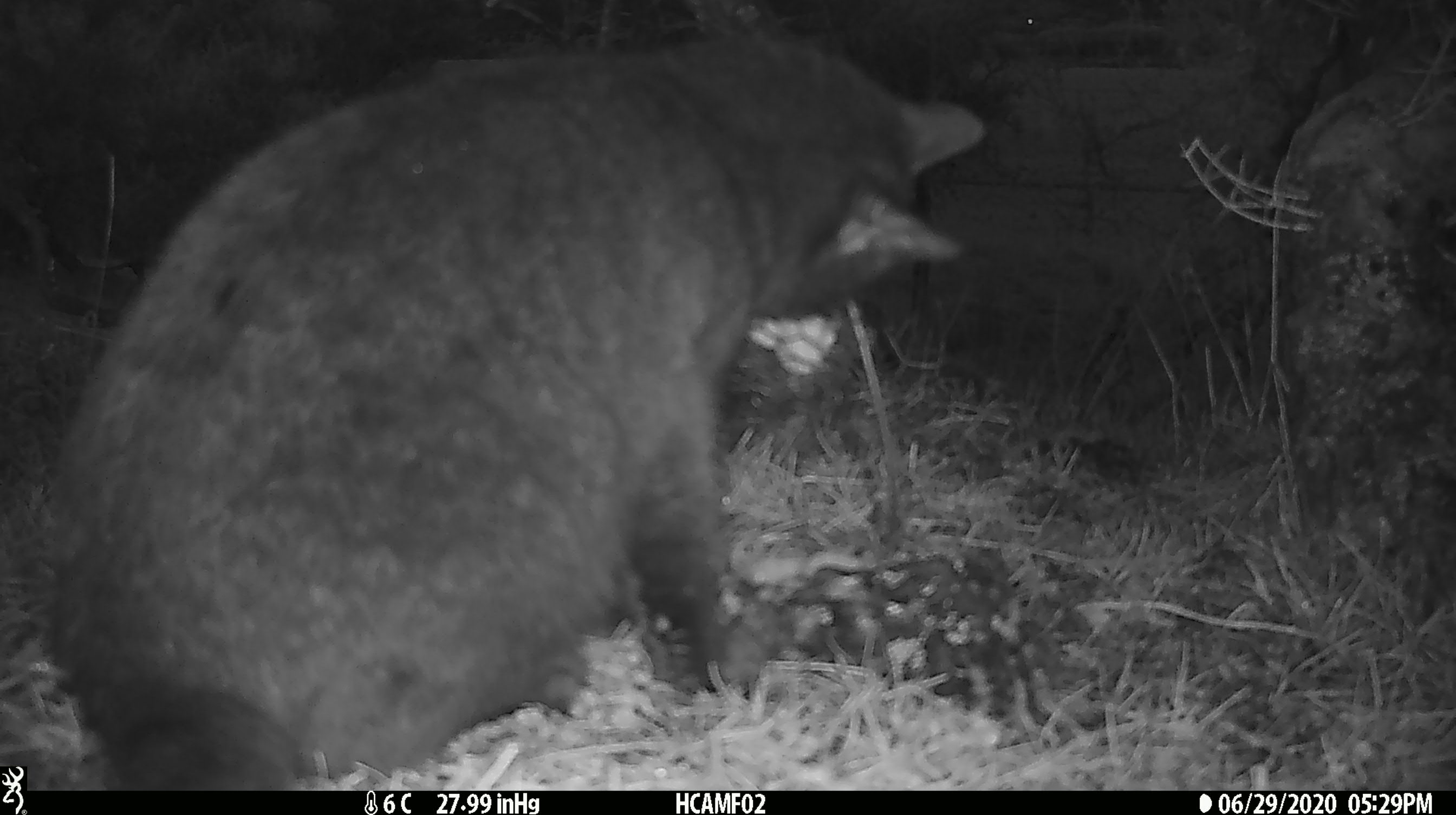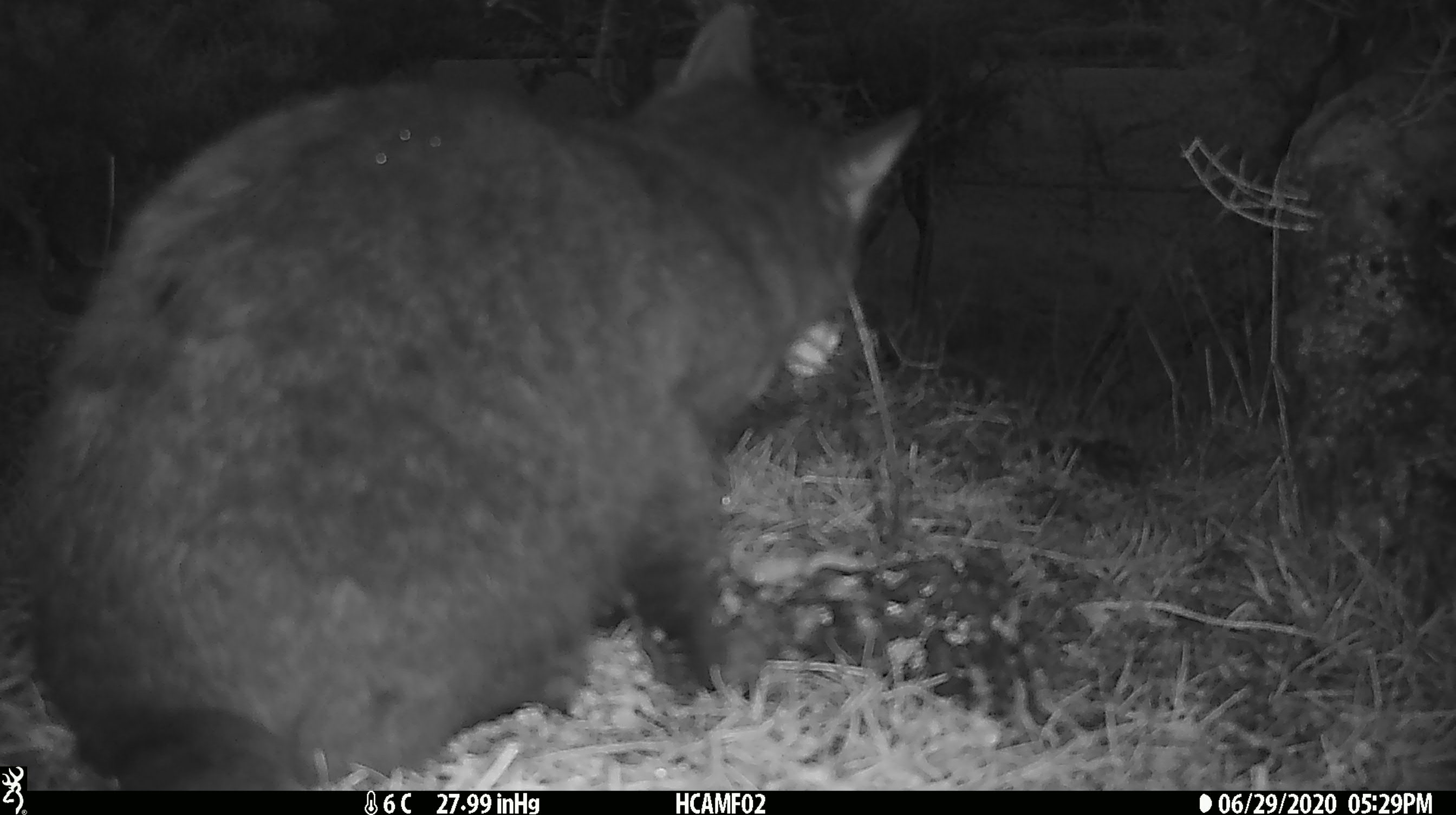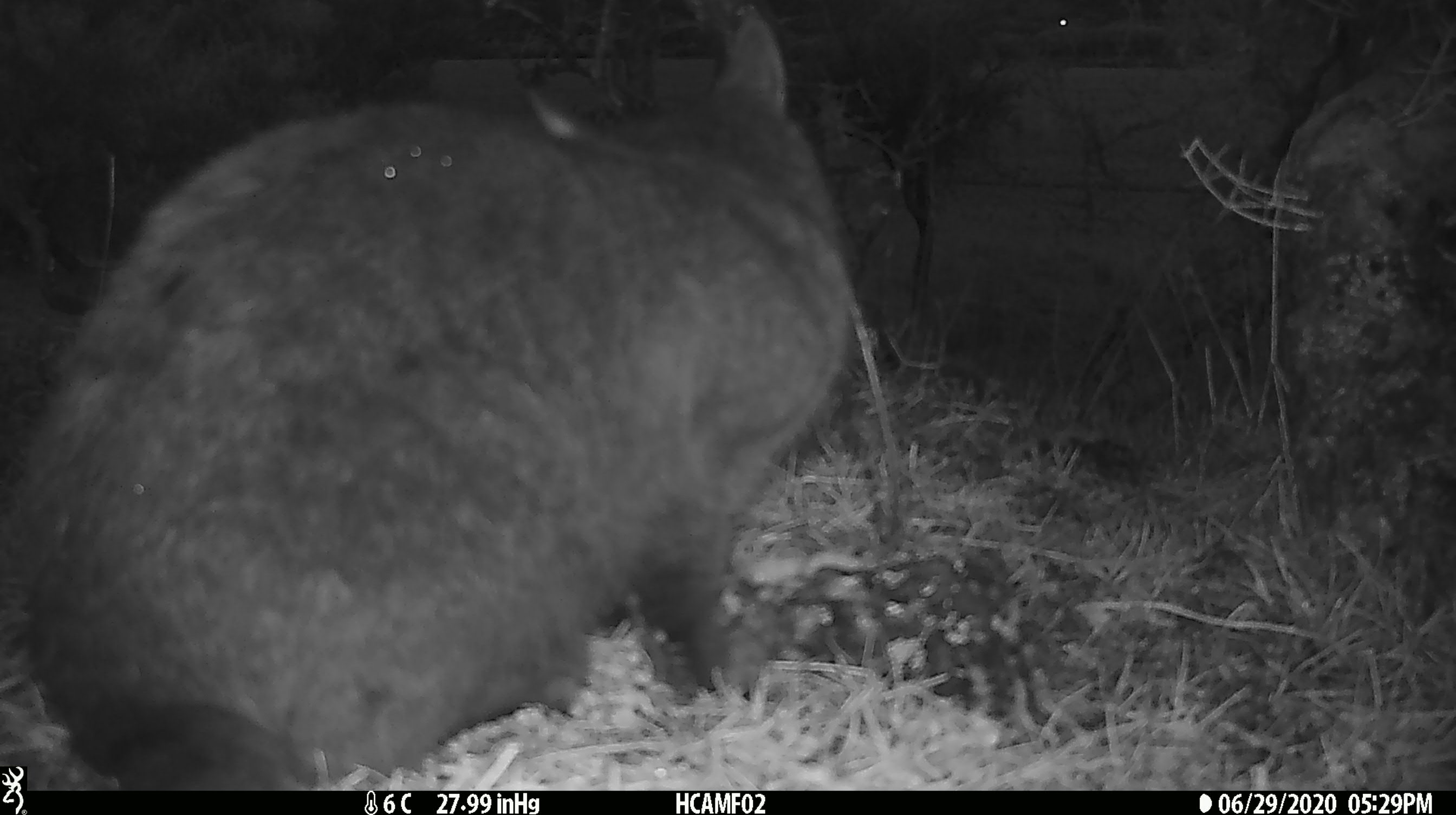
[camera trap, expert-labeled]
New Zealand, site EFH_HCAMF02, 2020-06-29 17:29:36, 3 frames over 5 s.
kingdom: Animalia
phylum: Chordata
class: Mammalia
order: Carnivora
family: Felidae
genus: Felis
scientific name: Felis catus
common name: domestic cat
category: cat